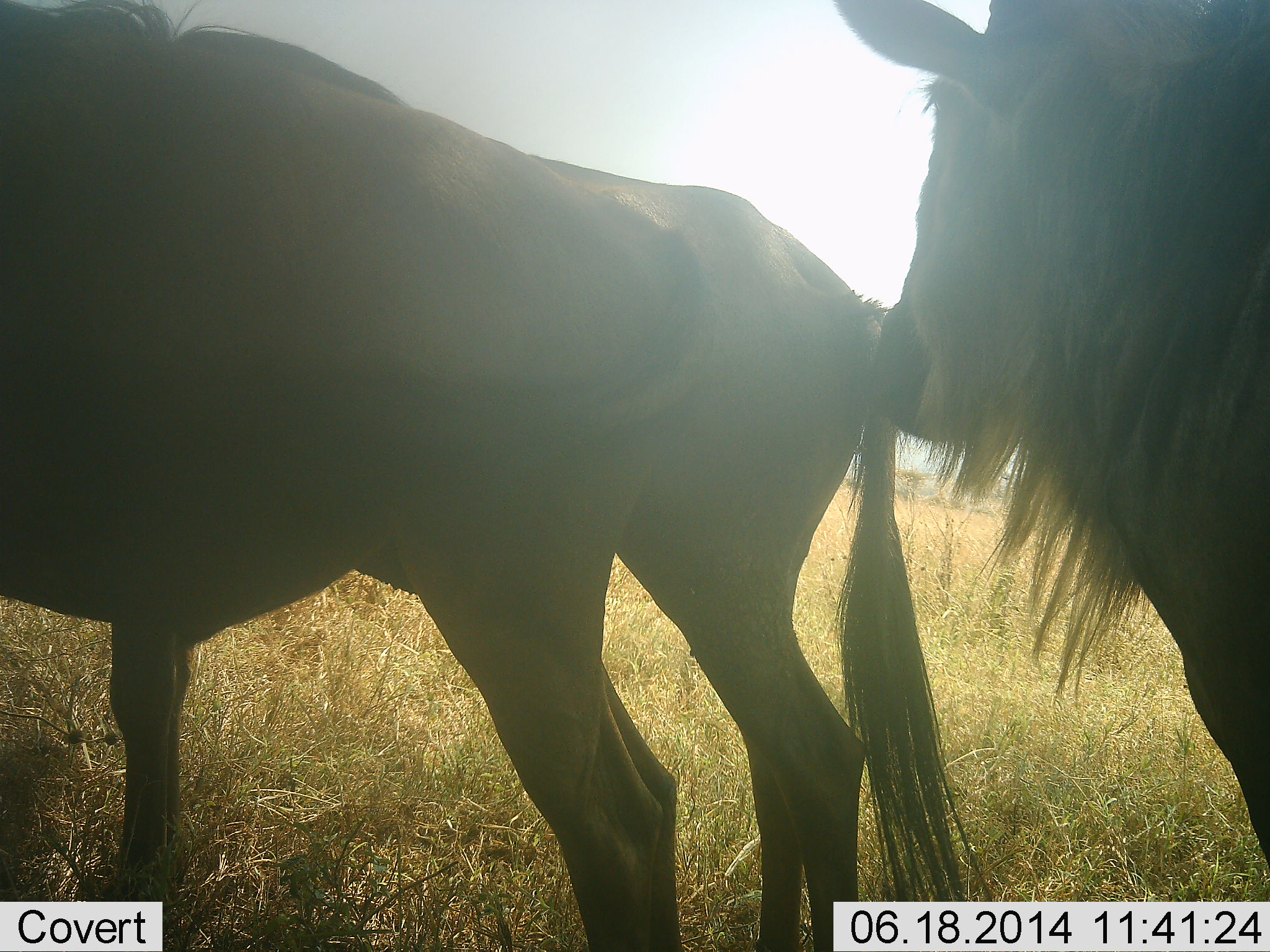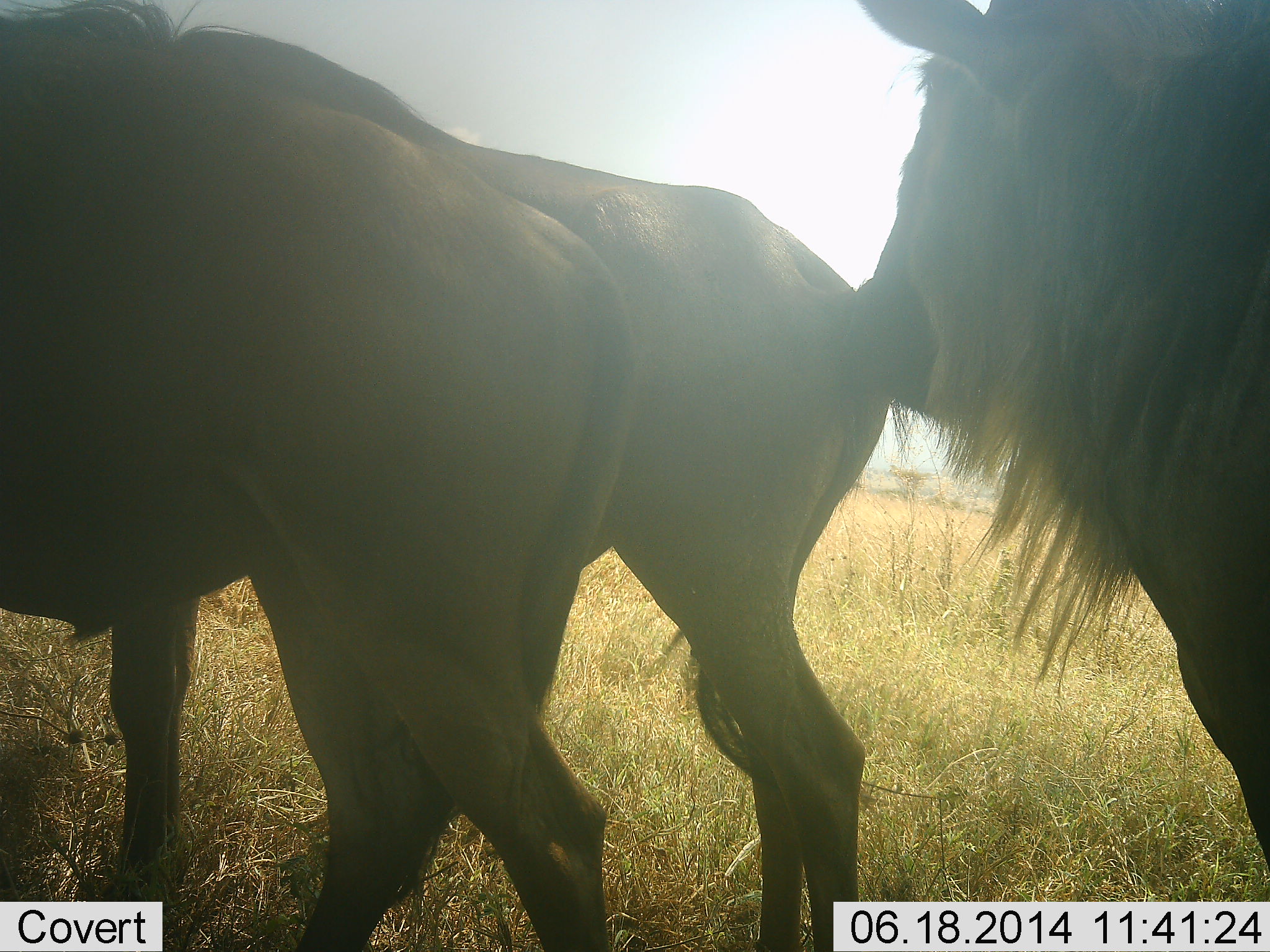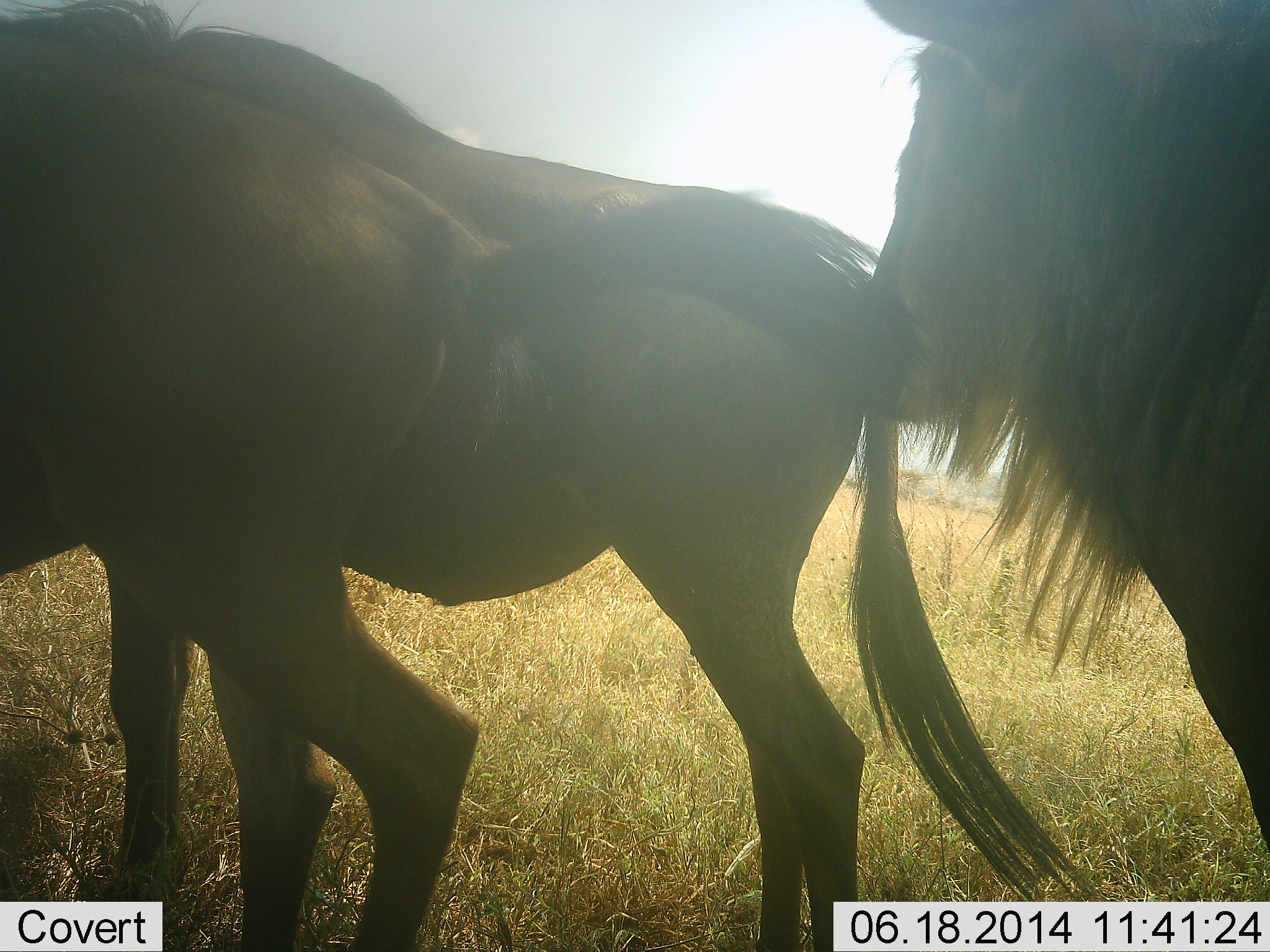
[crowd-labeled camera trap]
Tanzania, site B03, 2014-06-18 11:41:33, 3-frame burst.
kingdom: Animalia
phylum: Chordata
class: Mammalia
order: Artiodactyla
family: Bovidae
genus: Connochaetes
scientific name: Connochaetes taurinus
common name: blue wildebeest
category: wildebeest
Wildebeest (blue wildebeest) (Connochaetes taurinus), count 3. Behavior (volunteer vote fractions): standing 50%, resting 10%, moving 40%, interacting 20%. Young present (vote fraction): 0%. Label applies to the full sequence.